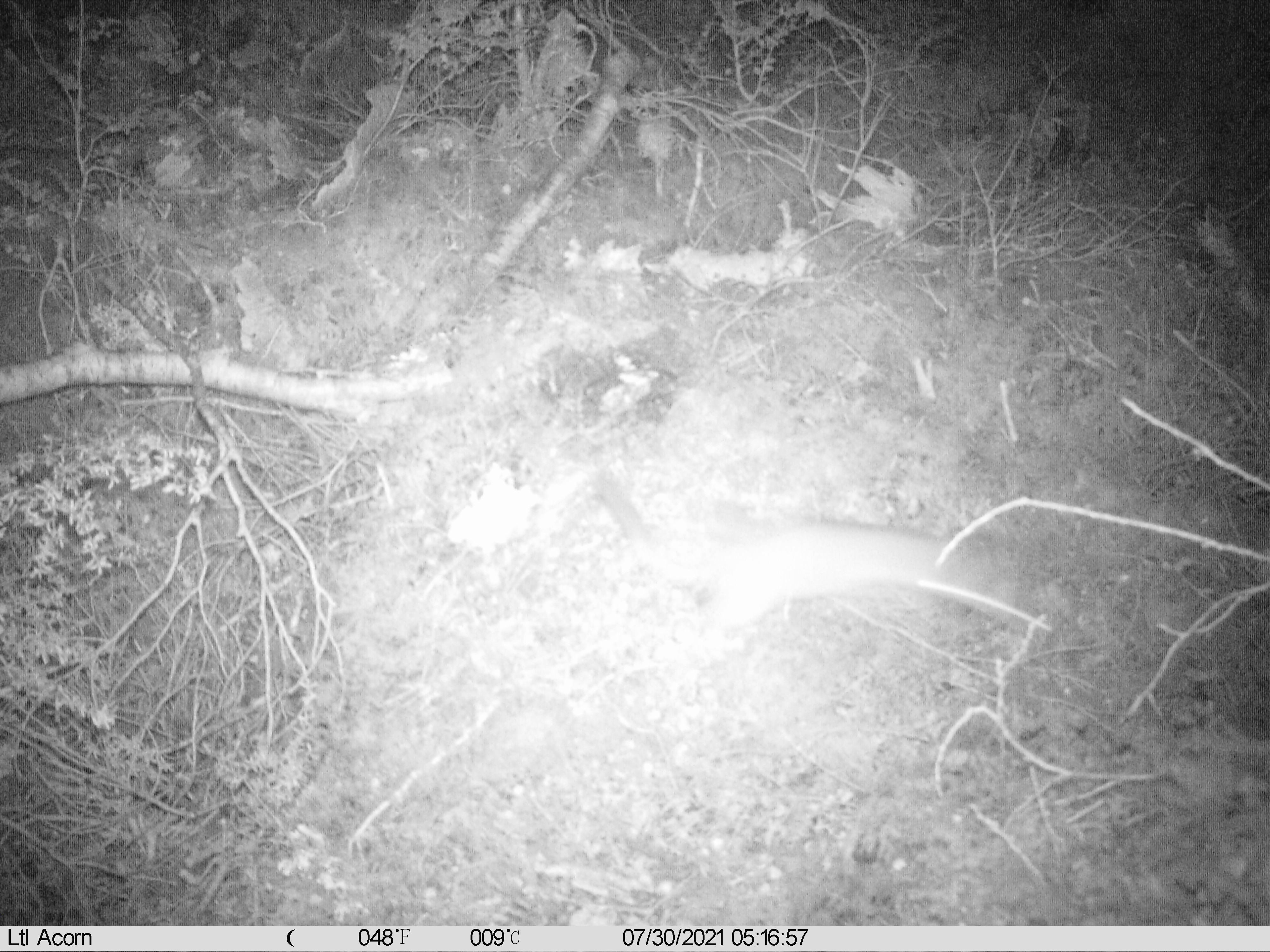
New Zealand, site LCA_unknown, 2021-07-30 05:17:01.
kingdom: Animalia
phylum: Chordata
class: Mammalia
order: Carnivora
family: Mustelidae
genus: Mustela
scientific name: Mustela erminea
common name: stoat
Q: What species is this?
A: Stoat (Mustela erminea).